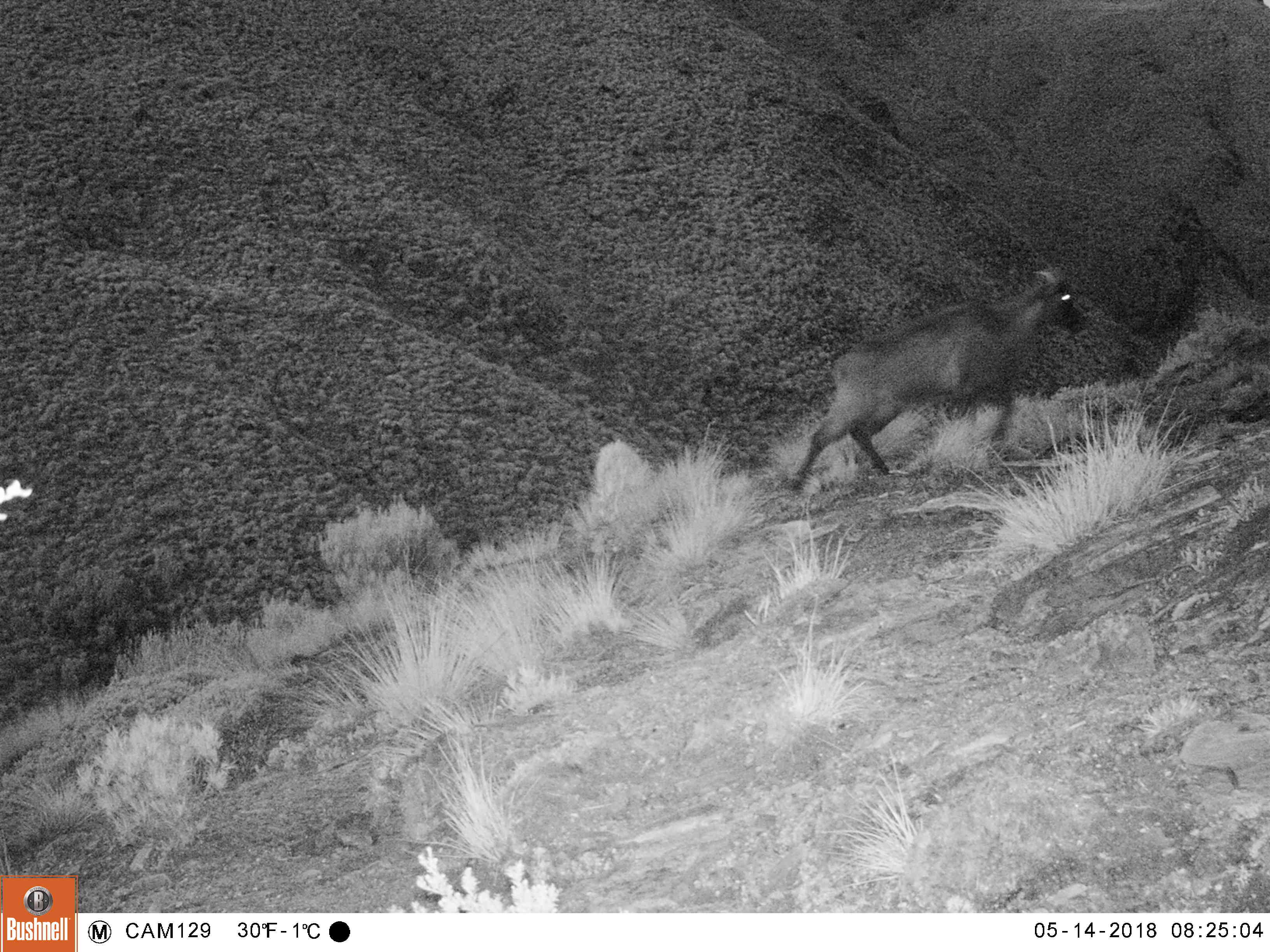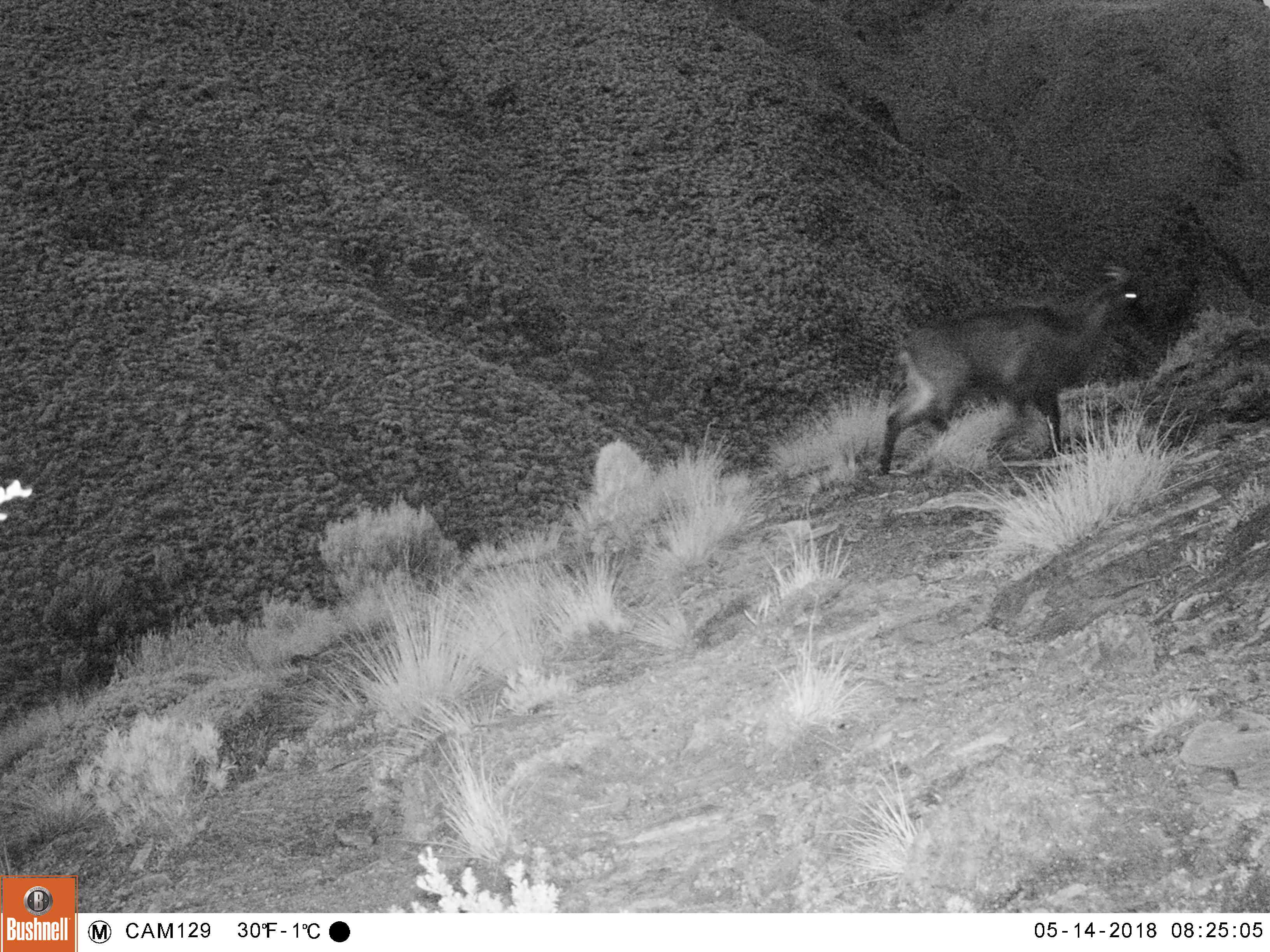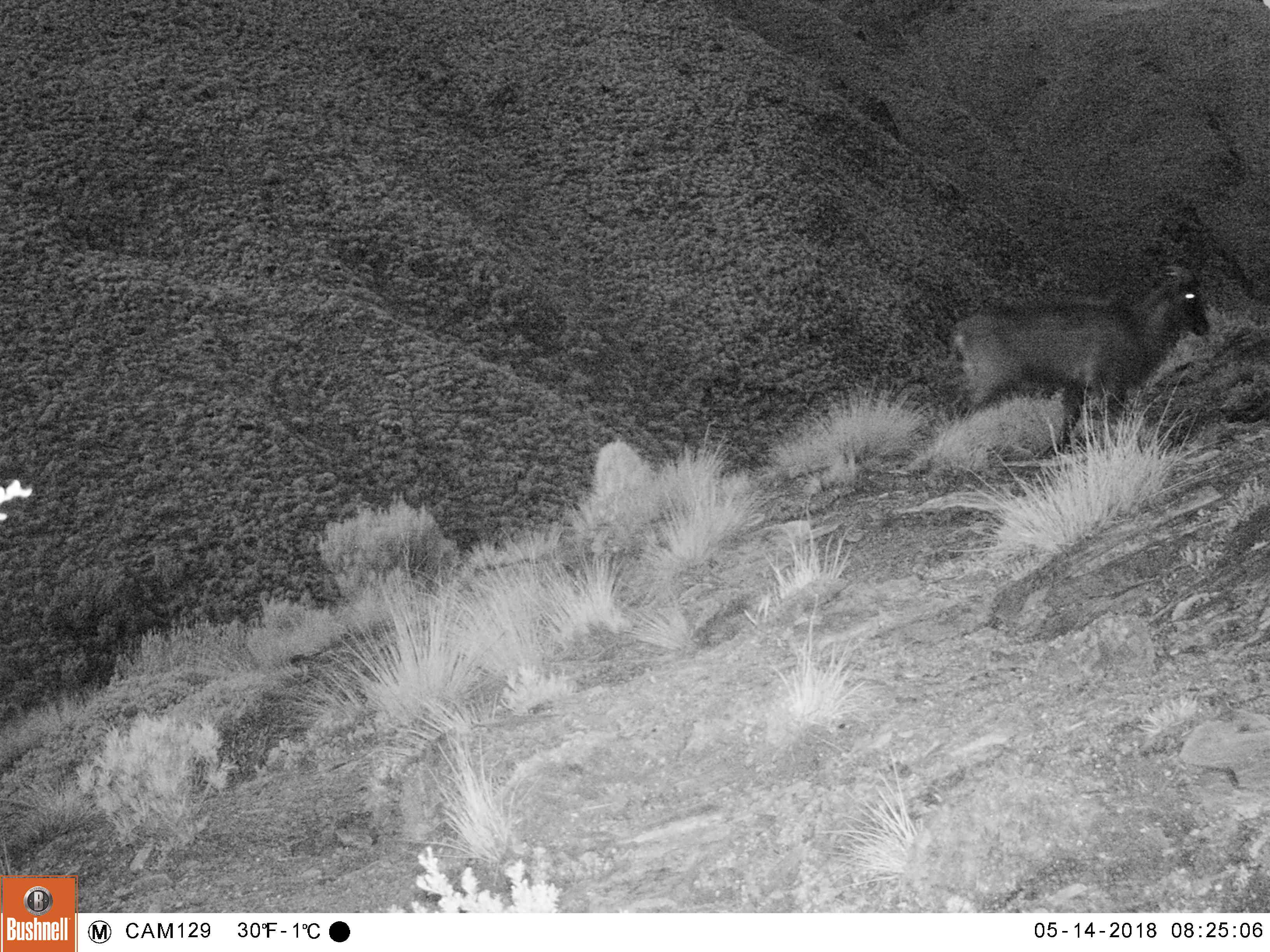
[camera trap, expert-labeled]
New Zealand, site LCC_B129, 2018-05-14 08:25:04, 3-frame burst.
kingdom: Animalia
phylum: Chordata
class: Mammalia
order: Artiodactyla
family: Bovidae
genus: Nilgiritragus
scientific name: Nilgiritragus hylocrius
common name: tahr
Tahr (Nilgiritragus hylocrius).